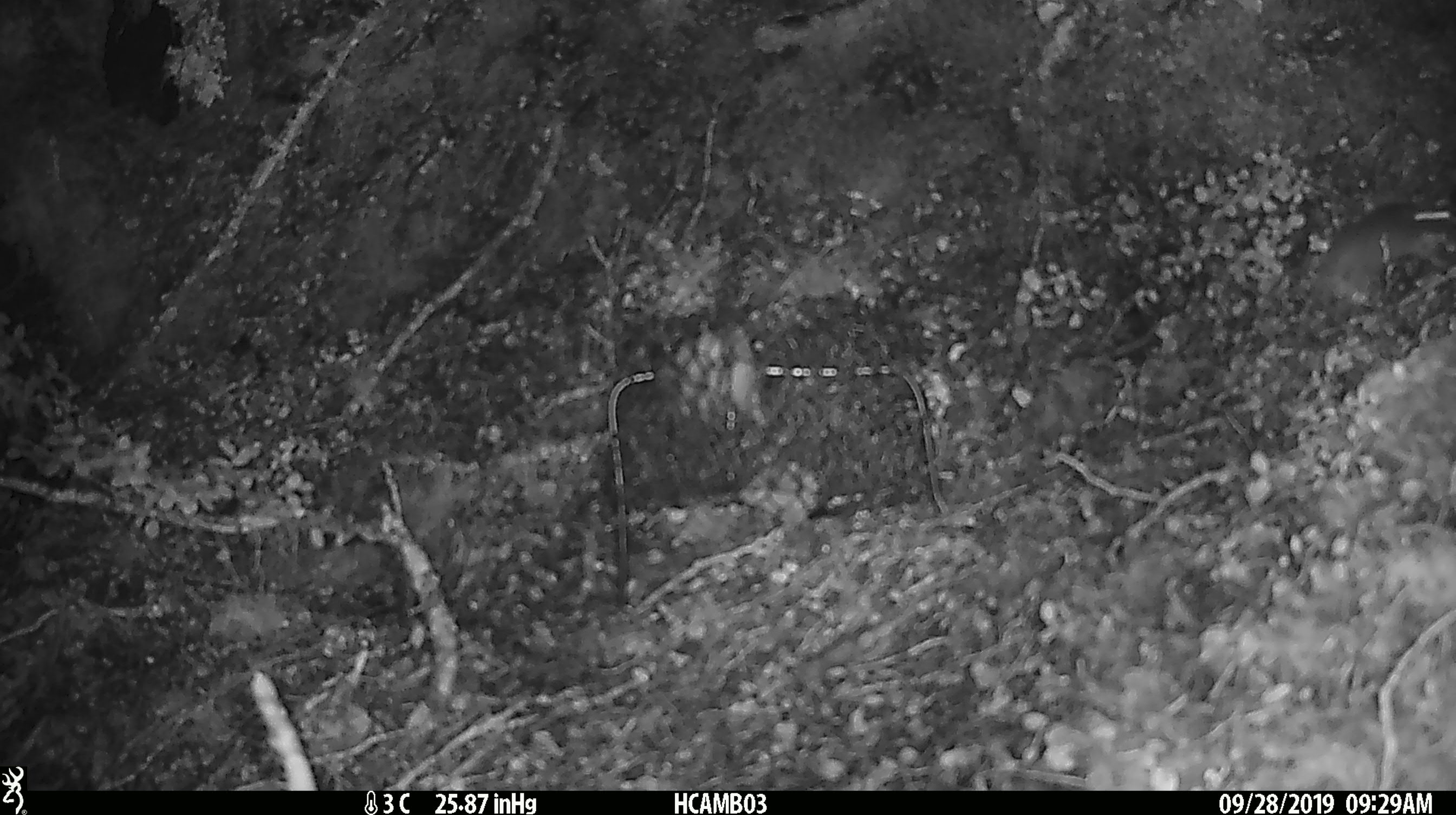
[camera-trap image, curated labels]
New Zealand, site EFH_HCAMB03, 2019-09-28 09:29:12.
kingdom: Animalia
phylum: Chordata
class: Mammalia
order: Rodentia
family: Muridae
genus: Mus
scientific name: Mus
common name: mouse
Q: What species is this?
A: Mouse (Mus).